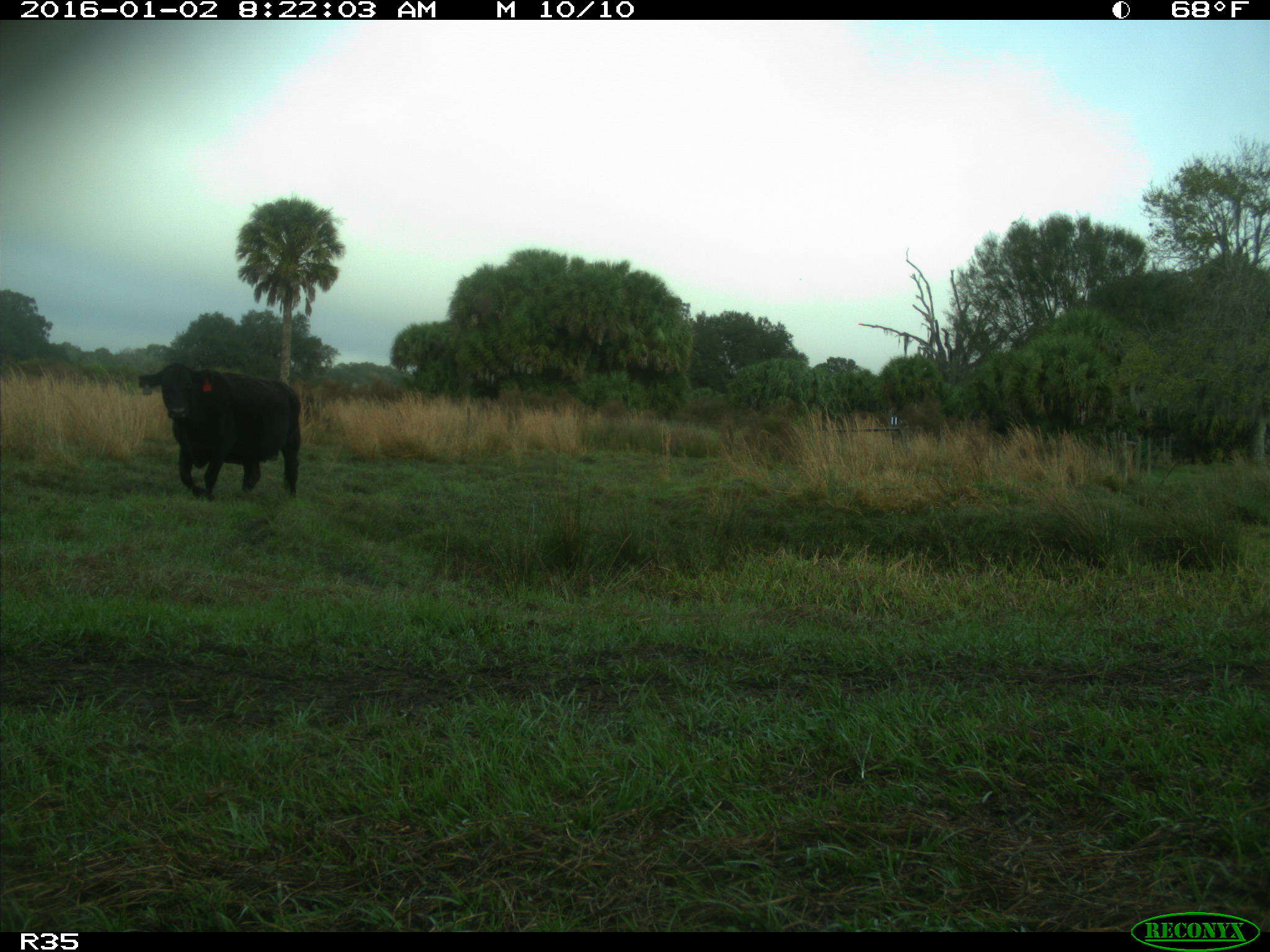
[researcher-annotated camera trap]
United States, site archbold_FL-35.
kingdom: Animalia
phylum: Chordata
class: Mammalia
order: Artiodactyla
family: Bovidae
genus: Bos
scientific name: Bos taurus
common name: domestic cow